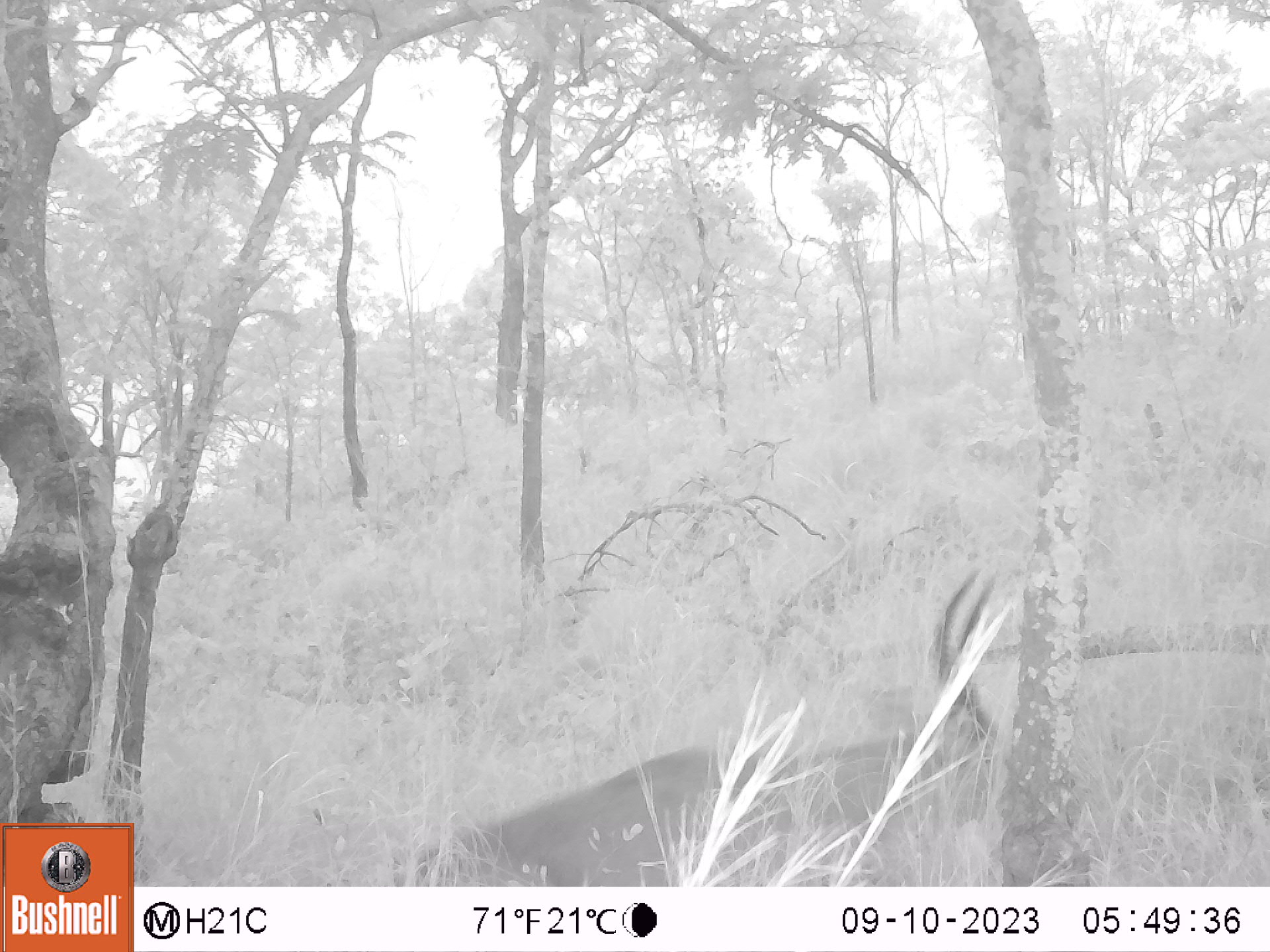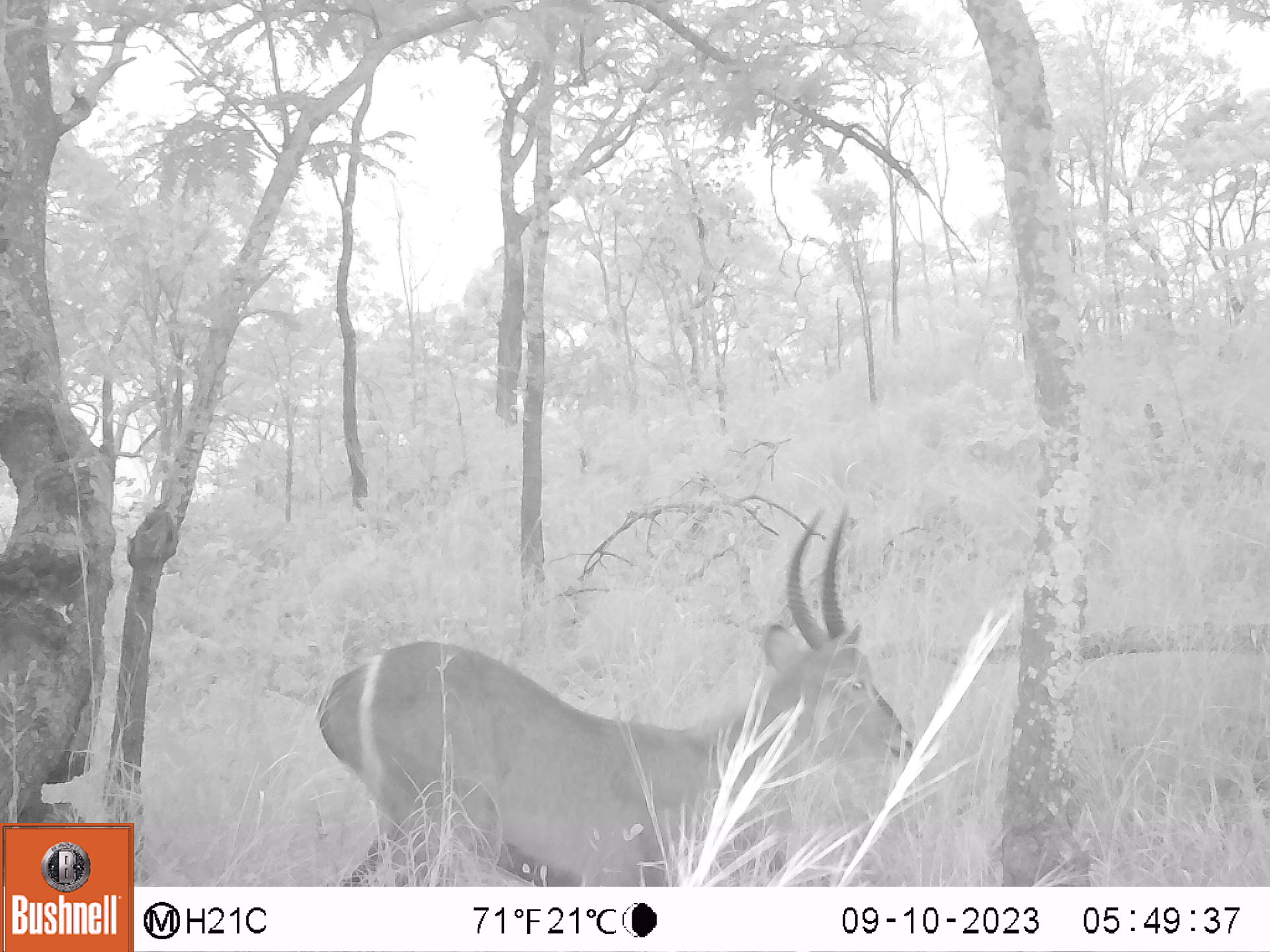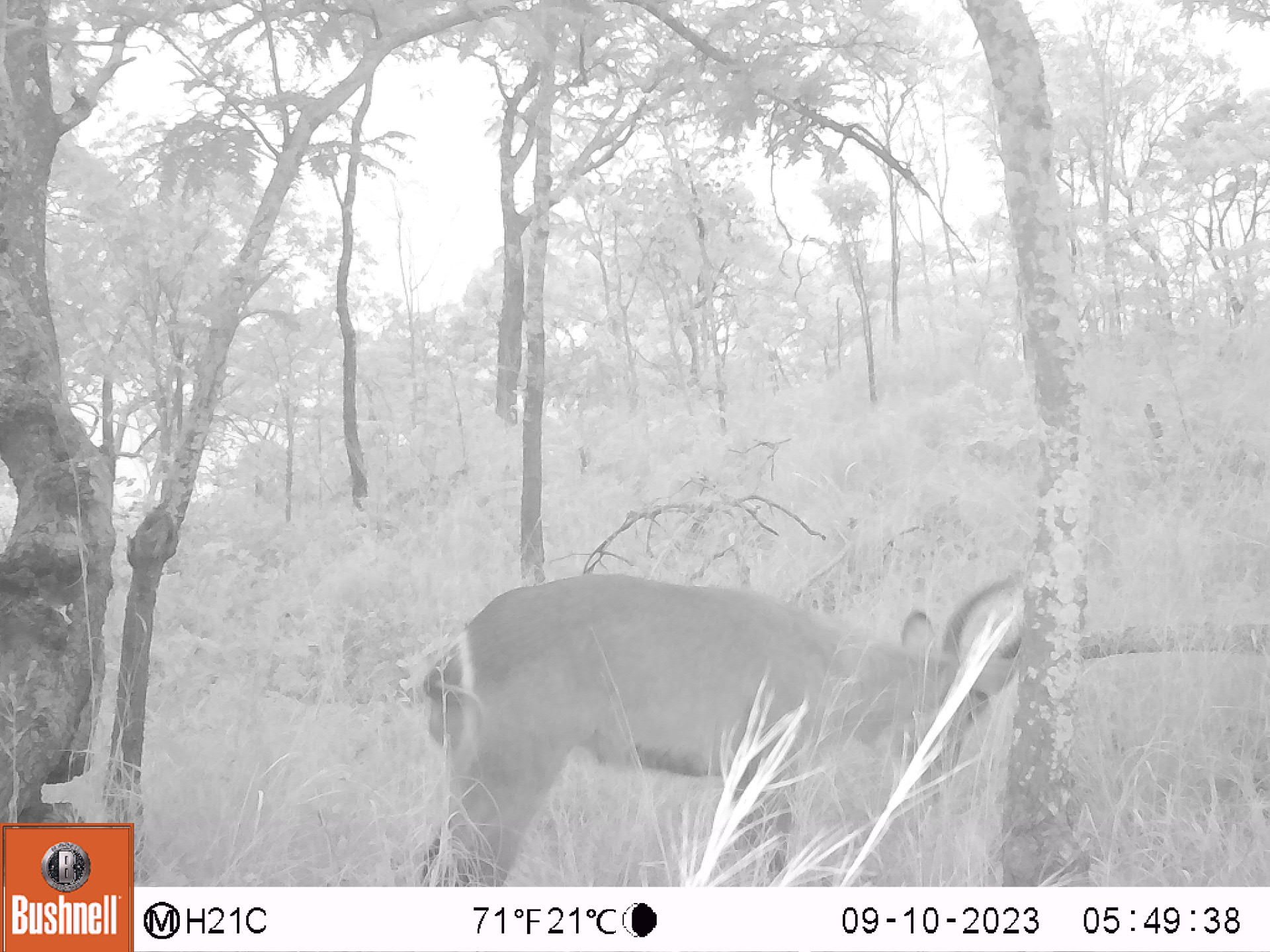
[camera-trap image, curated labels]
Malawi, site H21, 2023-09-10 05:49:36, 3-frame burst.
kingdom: Animalia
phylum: Chordata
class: Mammalia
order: Artiodactyla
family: Bovidae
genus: Kobus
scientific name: Kobus ellipsiprymnus ellipsiprymnus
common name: common waterbuck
Common waterbuck (Kobus ellipsiprymnus ellipsiprymnus), count 1.